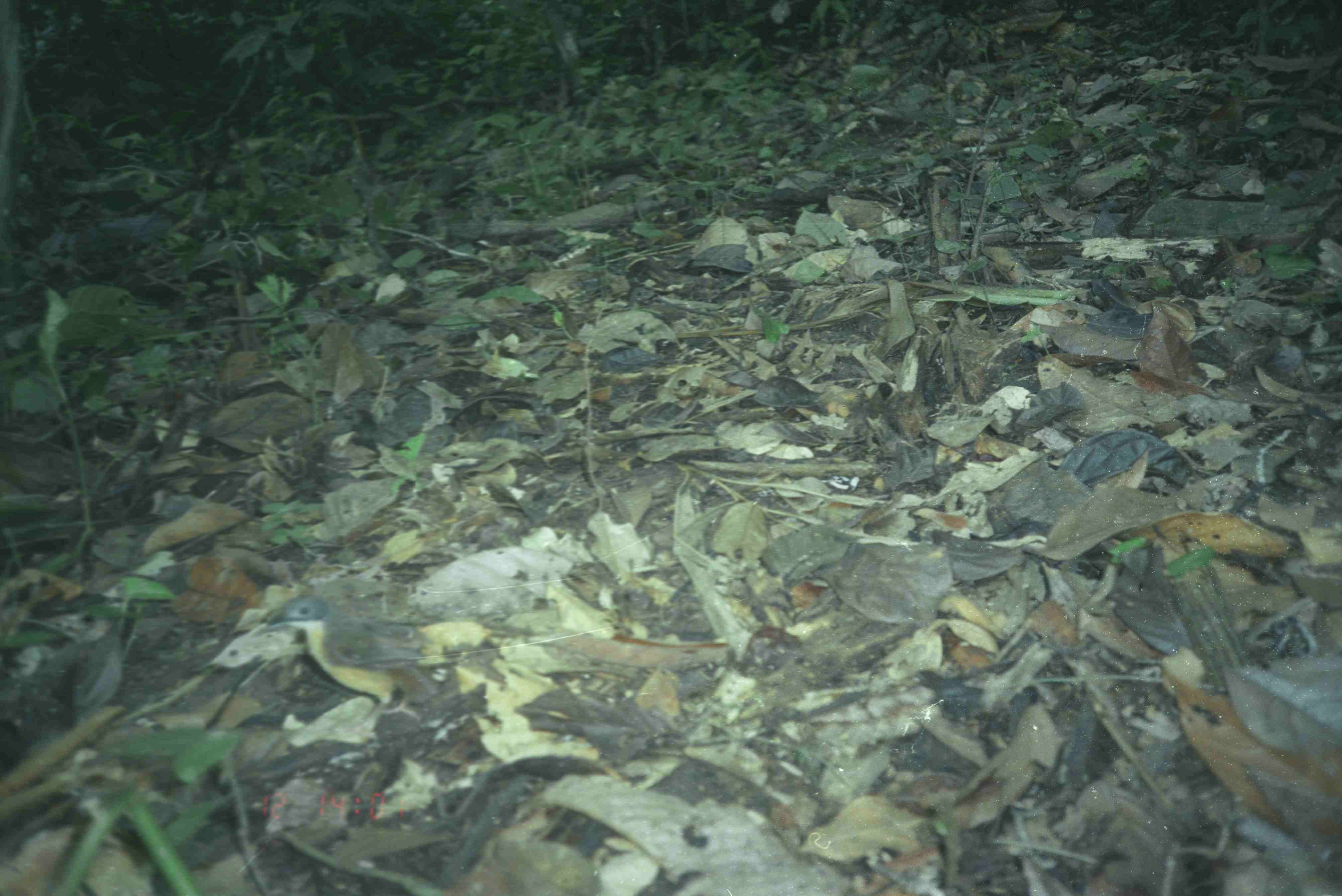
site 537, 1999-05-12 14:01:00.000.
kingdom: Animalia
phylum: Chordata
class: Aves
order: Passeriformes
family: Pittidae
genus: Hydrornis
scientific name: Hydrornis guajanus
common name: banded pitta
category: pitta guajana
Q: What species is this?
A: Pitta guajana (banded pitta) (Hydrornis guajanus).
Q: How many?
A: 1.